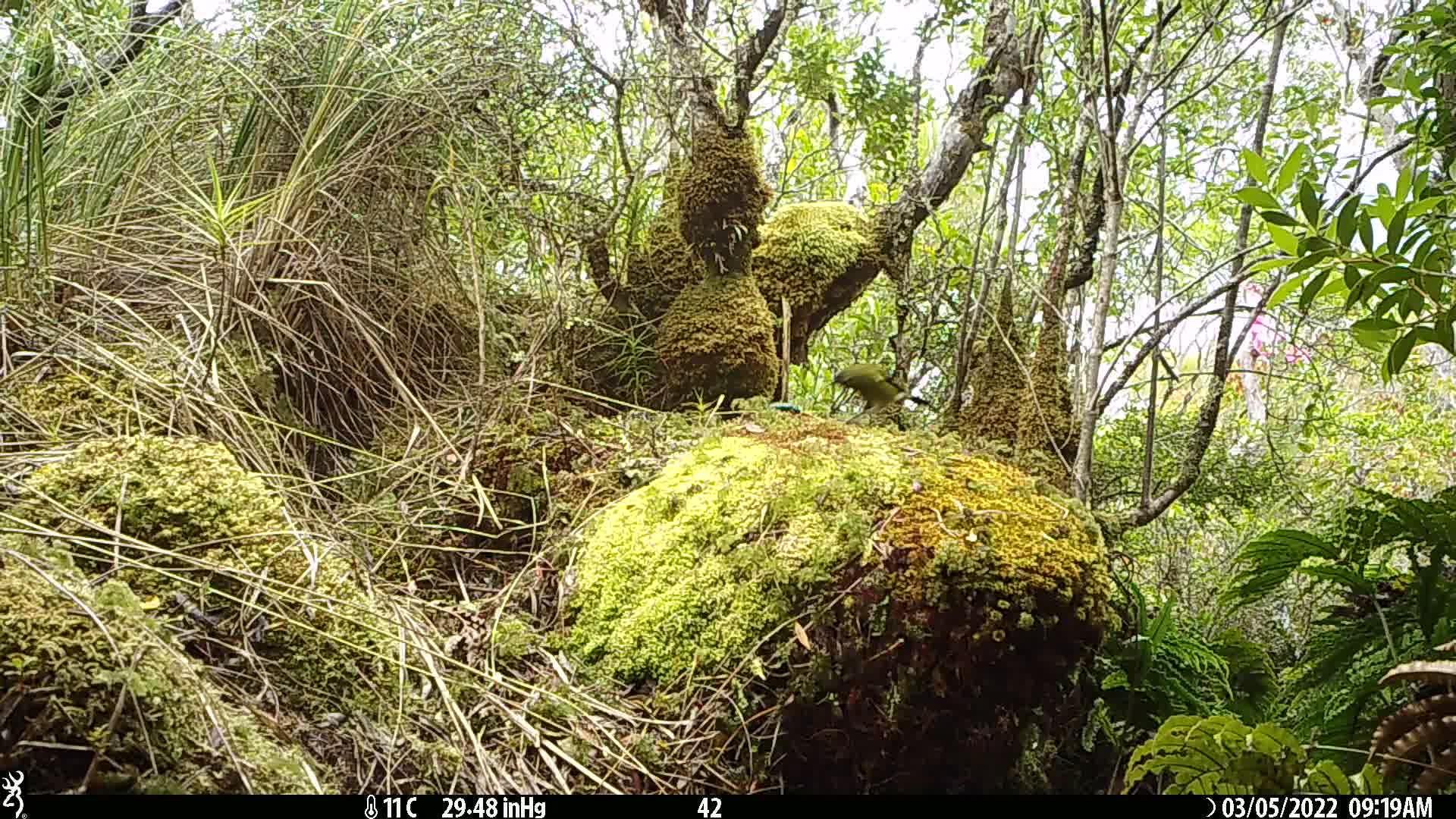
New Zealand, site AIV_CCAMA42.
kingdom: Animalia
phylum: Chordata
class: Aves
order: Passeriformes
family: Meliphagidae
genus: Anthornis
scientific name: Anthornis melanura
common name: new zealand bellbird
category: bellbird